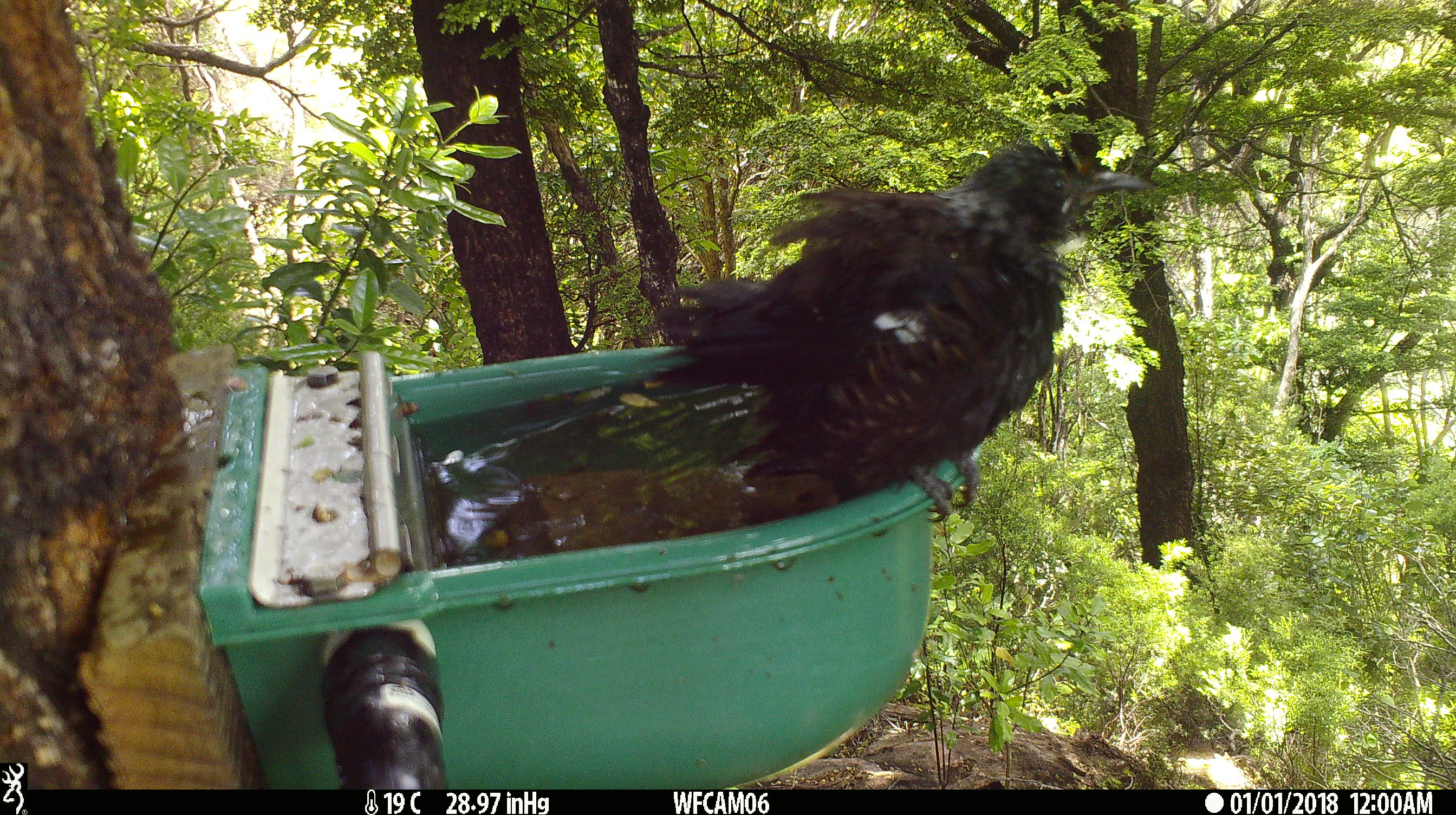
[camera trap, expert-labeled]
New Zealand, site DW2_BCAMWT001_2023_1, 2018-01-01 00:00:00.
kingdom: Animalia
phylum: Chordata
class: Aves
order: Passeriformes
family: Meliphagidae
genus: Prosthemadera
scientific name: Prosthemadera novaeseelandiae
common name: tui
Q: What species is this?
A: Tui (Prosthemadera novaeseelandiae).